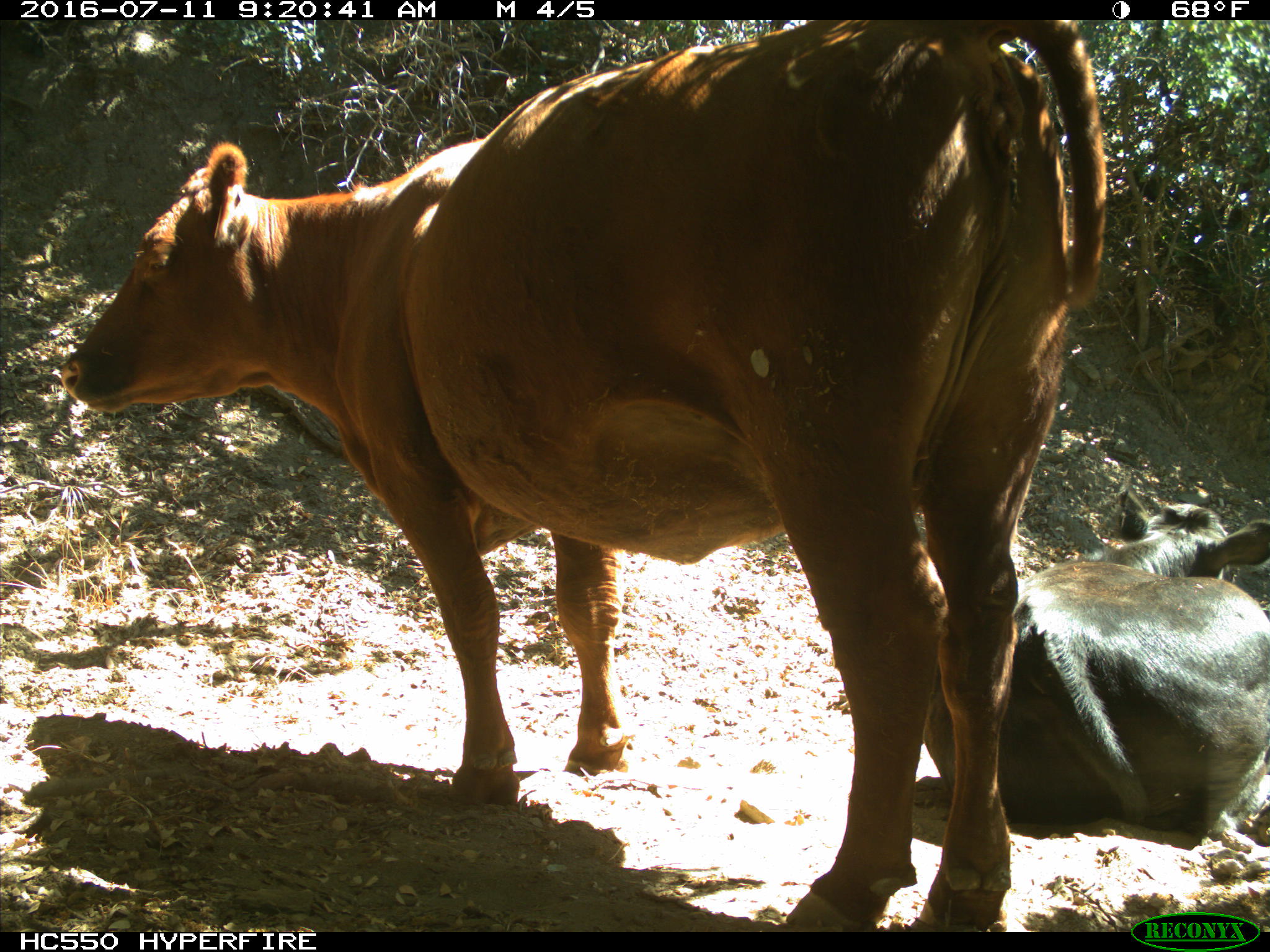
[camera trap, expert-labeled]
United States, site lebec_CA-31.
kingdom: Animalia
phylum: Chordata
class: Mammalia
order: Artiodactyla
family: Bovidae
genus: Bos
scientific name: Bos taurus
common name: domestic cow